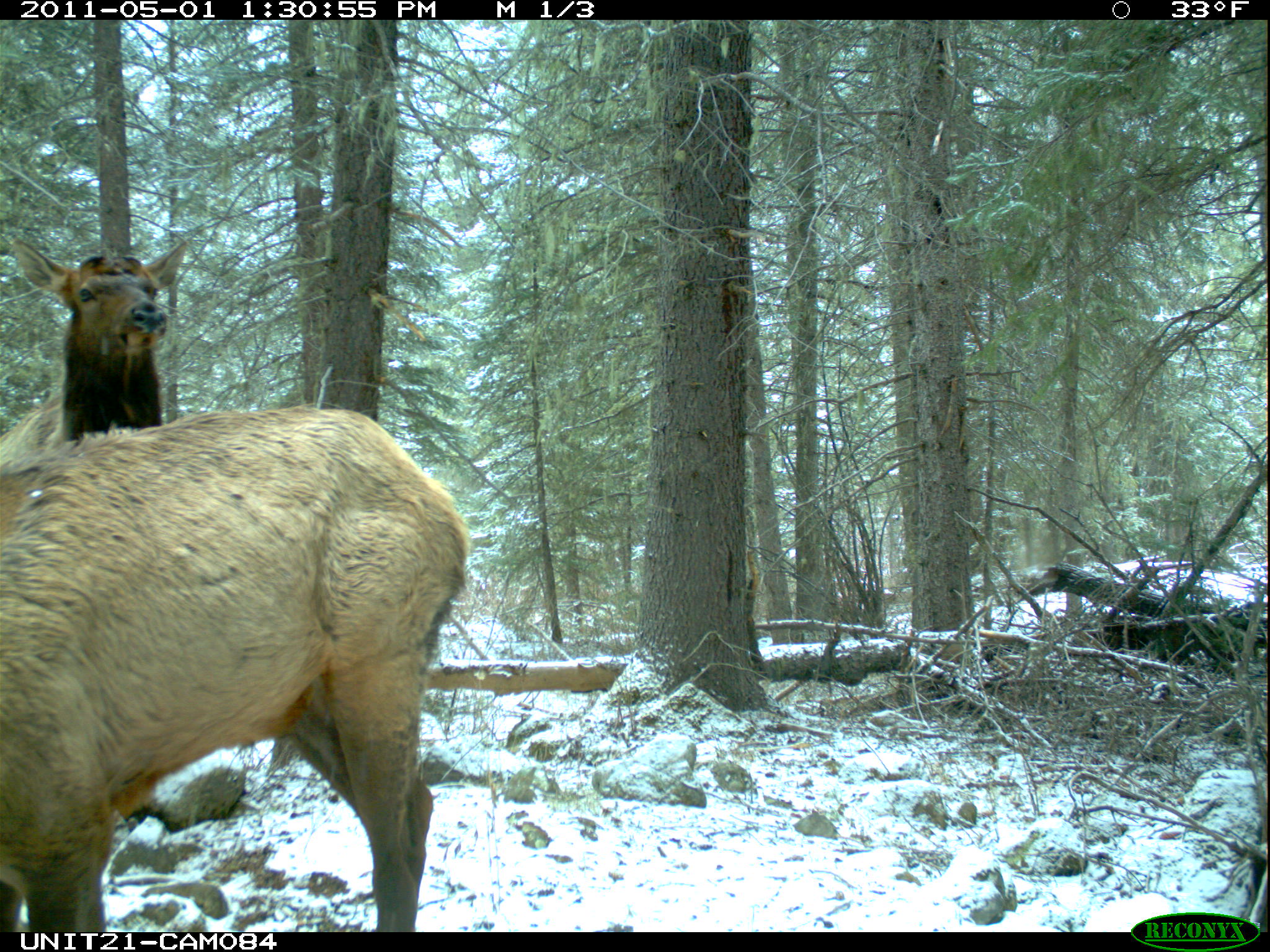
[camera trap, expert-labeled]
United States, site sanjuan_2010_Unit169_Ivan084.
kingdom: Animalia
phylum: Chordata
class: Mammalia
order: Artiodactyla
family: Cervidae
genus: Cervus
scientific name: Cervus elaphus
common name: red deer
Cervus elaphus (red deer).